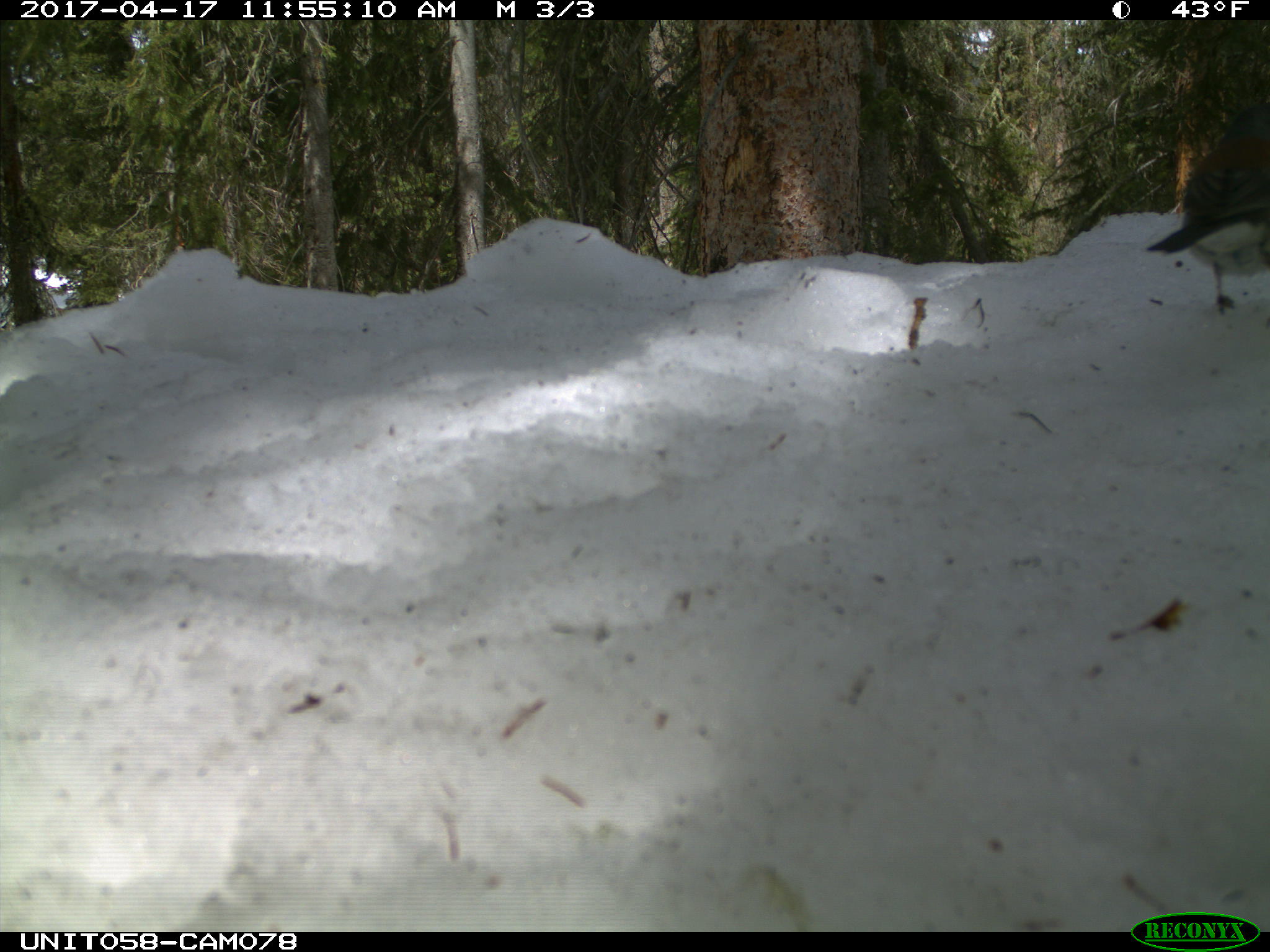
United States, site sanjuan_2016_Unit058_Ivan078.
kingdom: Animalia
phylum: Chordata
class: Aves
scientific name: Aves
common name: birds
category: unidentified bird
Unidentified bird (birds) (Aves).